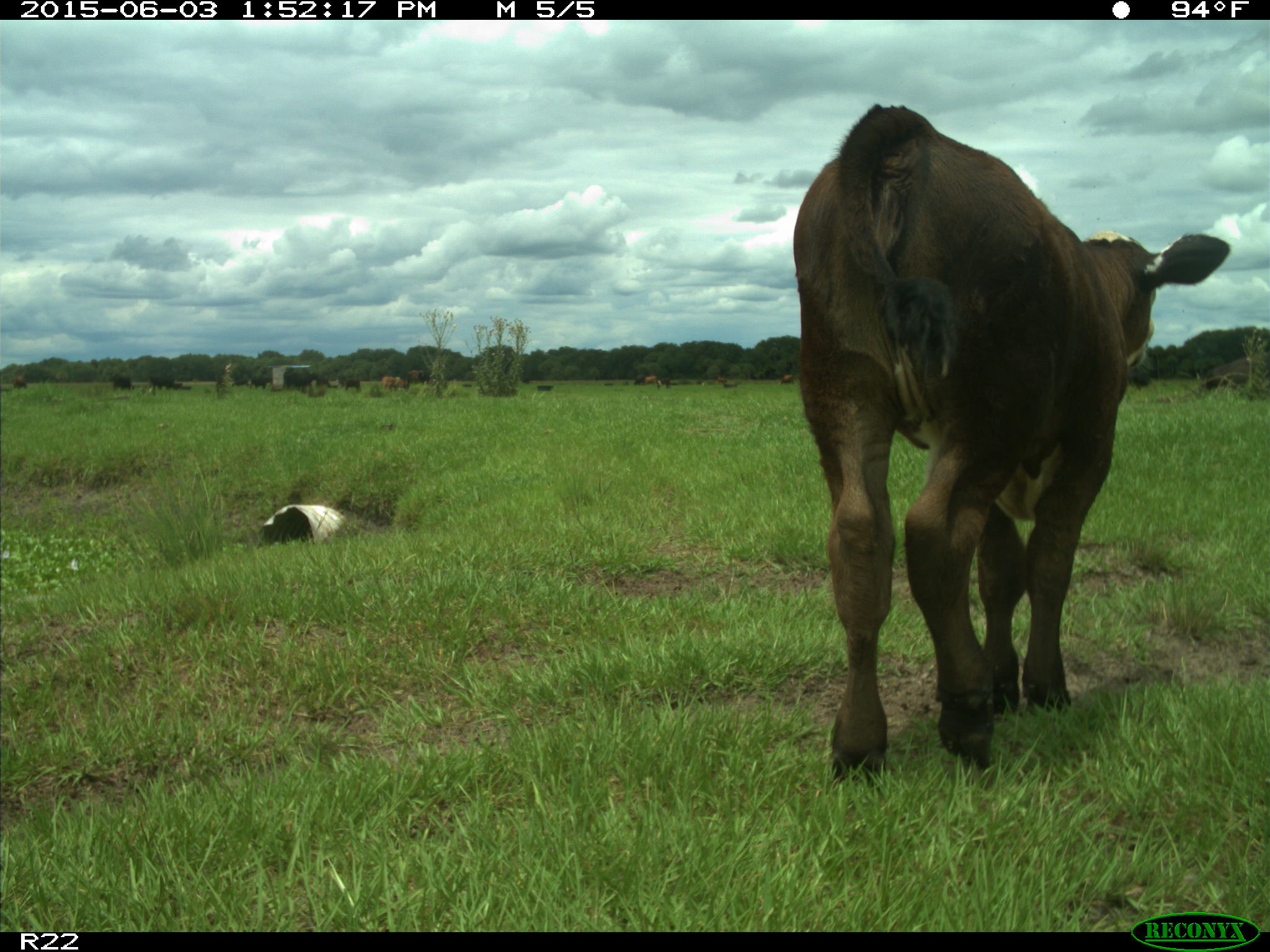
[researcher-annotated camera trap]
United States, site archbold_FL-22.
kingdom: Animalia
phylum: Chordata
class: Mammalia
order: Artiodactyla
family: Bovidae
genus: Bos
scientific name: Bos taurus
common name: domestic cow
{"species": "Bos taurus (domestic cow)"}